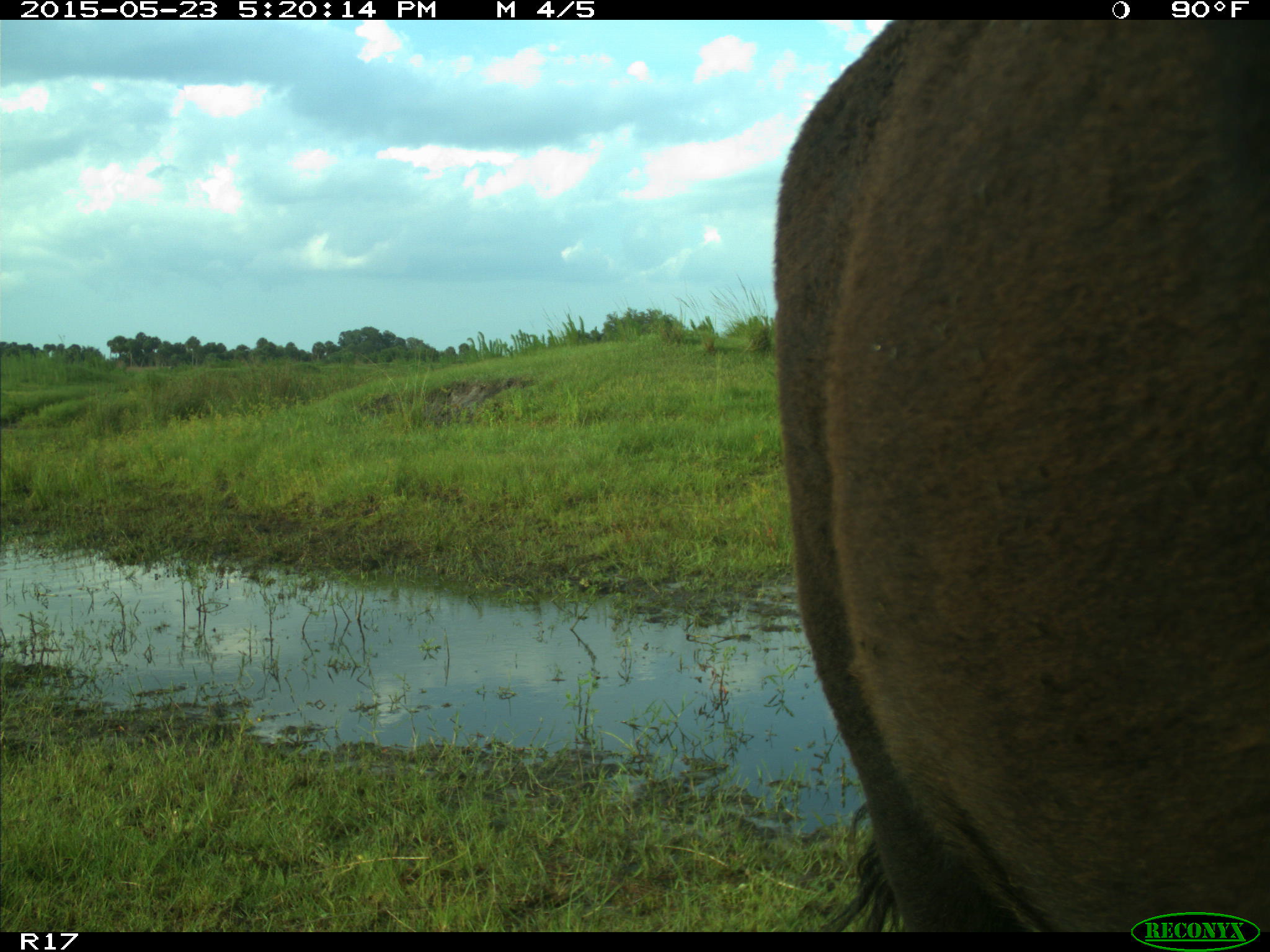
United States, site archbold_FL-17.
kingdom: Animalia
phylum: Chordata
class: Mammalia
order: Artiodactyla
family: Bovidae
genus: Bos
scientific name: Bos taurus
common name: domestic cow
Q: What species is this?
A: Bos taurus (domestic cow).